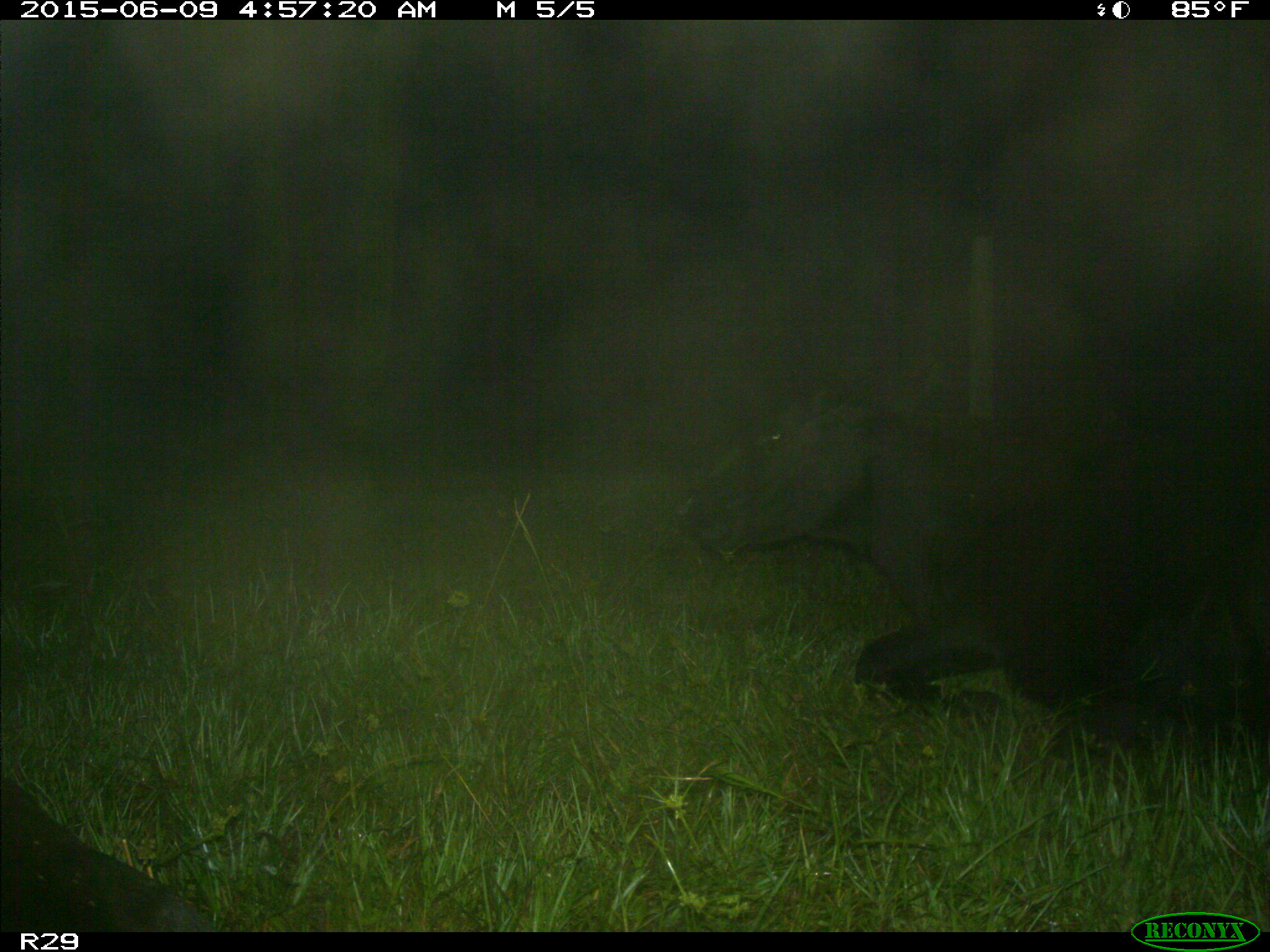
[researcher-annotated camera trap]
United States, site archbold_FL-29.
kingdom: Animalia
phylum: Chordata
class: Mammalia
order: Artiodactyla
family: Bovidae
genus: Bos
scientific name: Bos taurus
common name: domestic cow